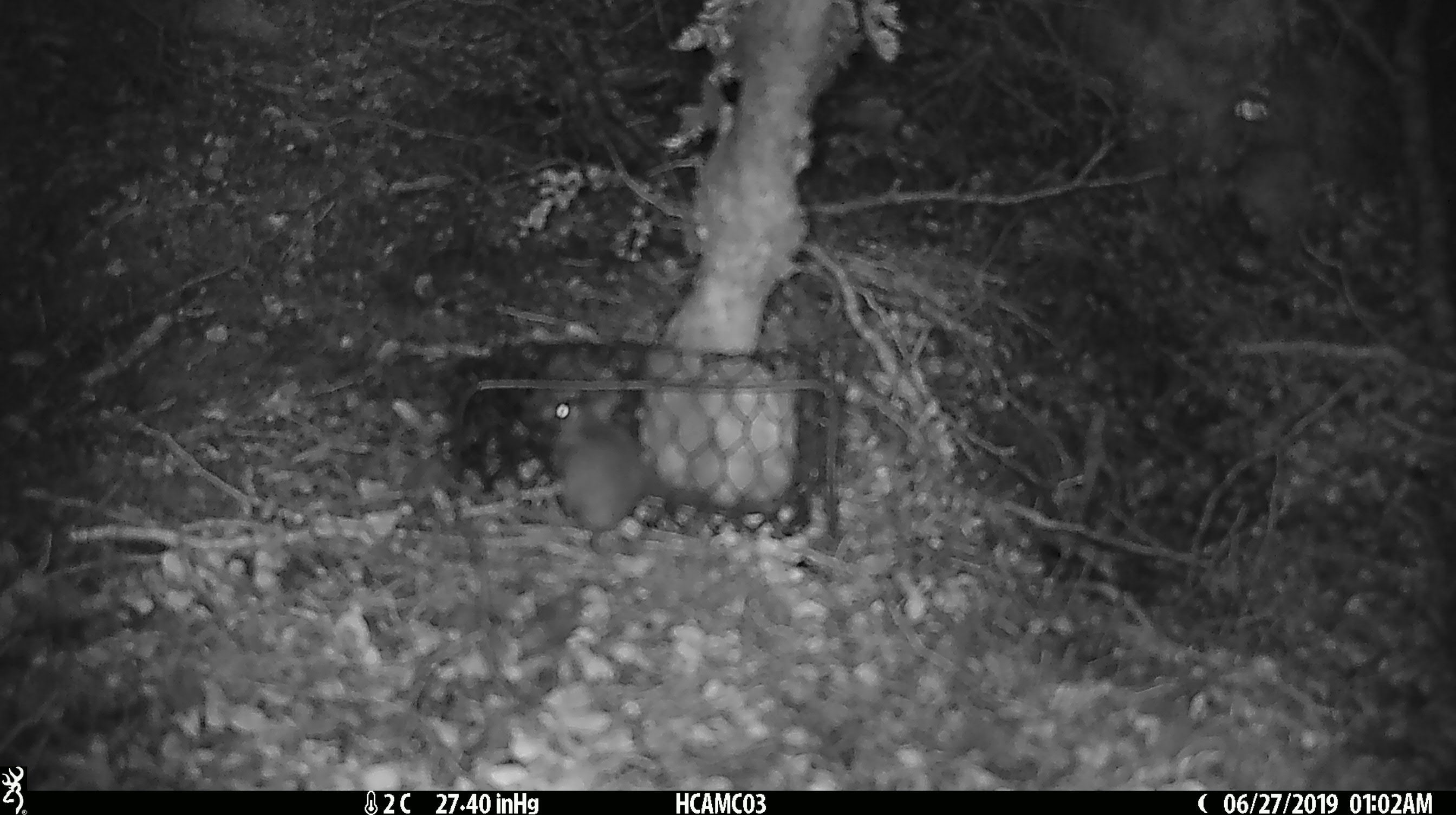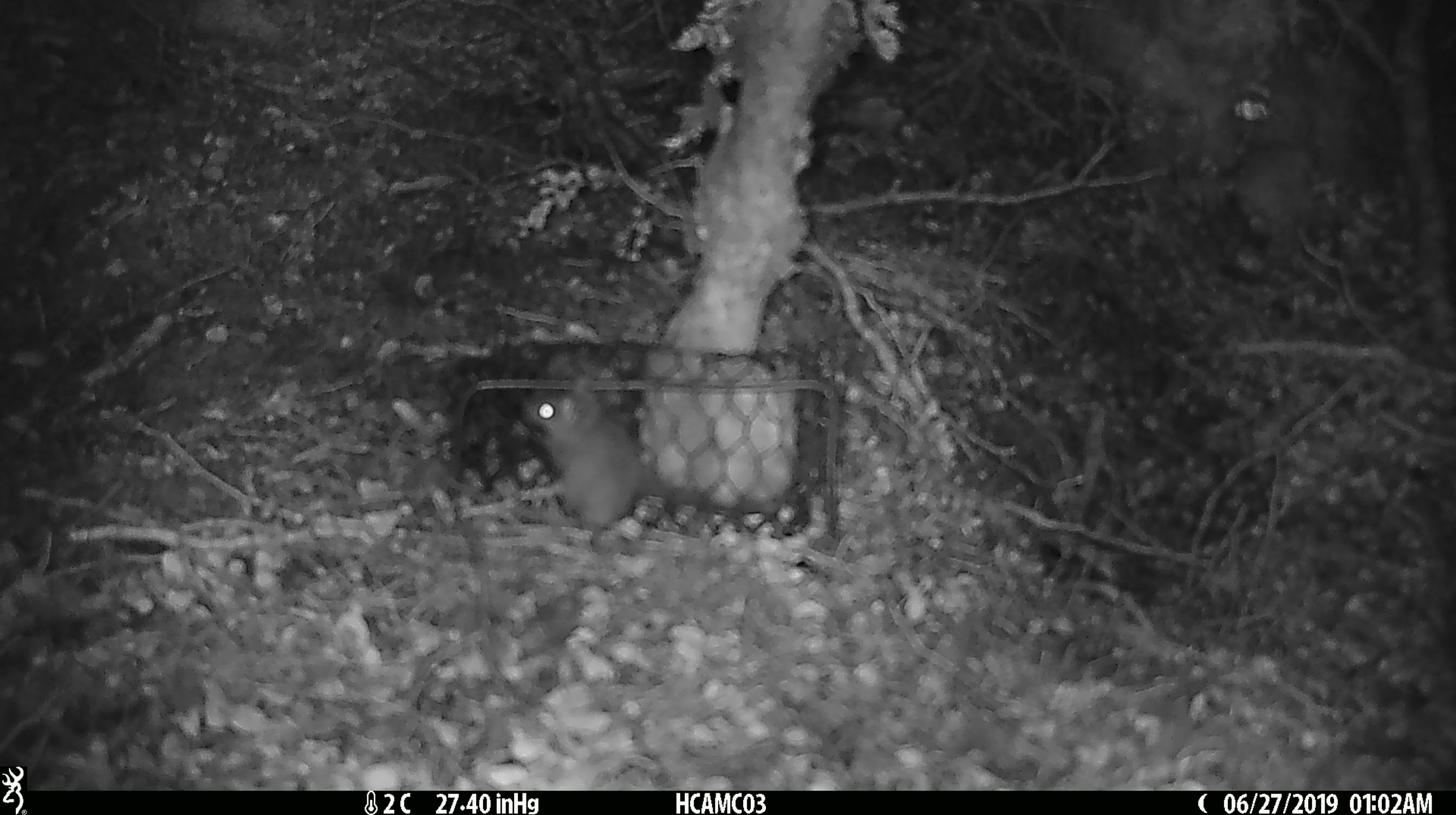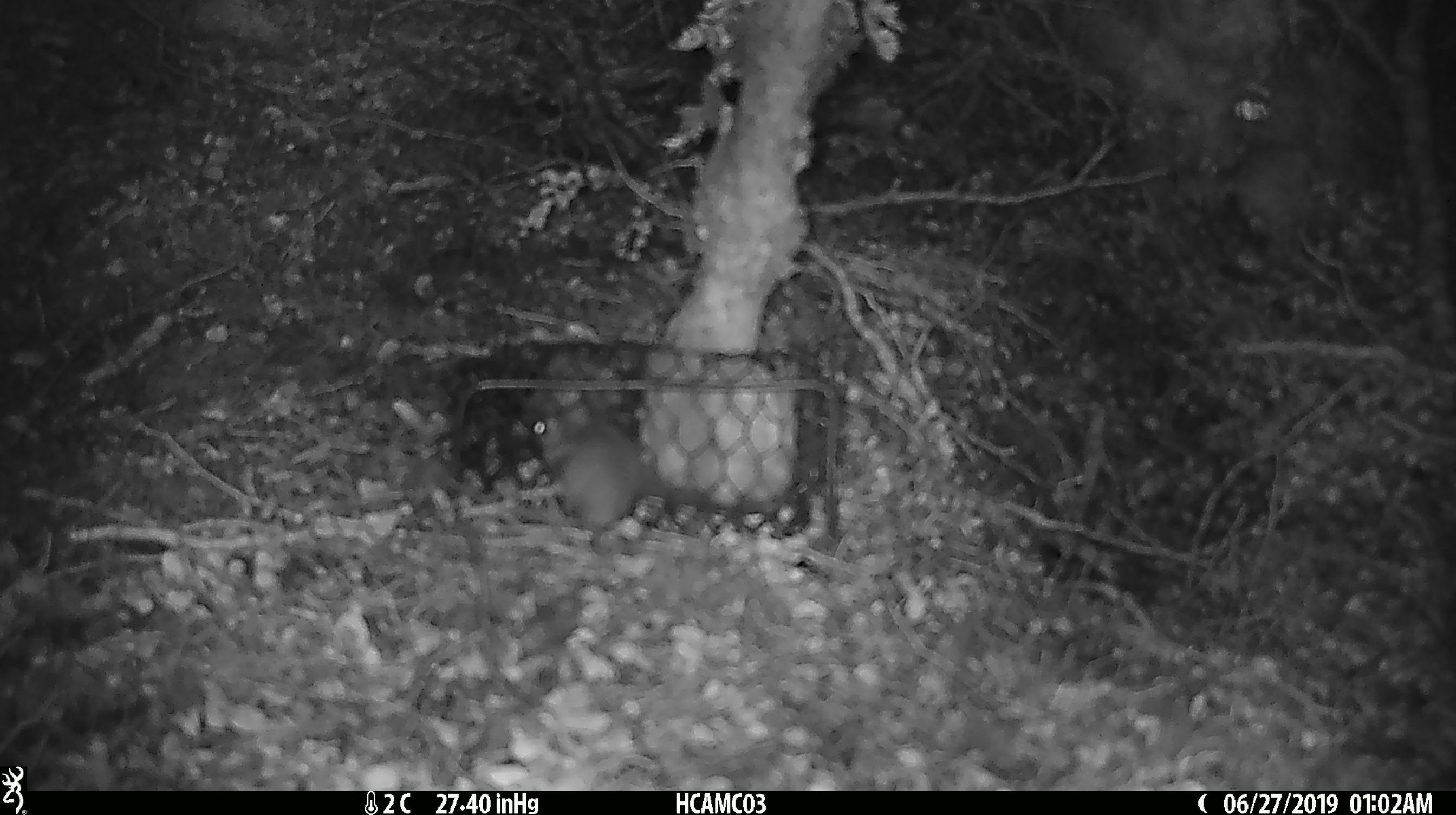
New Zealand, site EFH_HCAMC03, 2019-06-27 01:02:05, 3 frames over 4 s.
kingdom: Animalia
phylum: Chordata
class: Mammalia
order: Rodentia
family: Muridae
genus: Mus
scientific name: Mus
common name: mouse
Mouse (Mus).